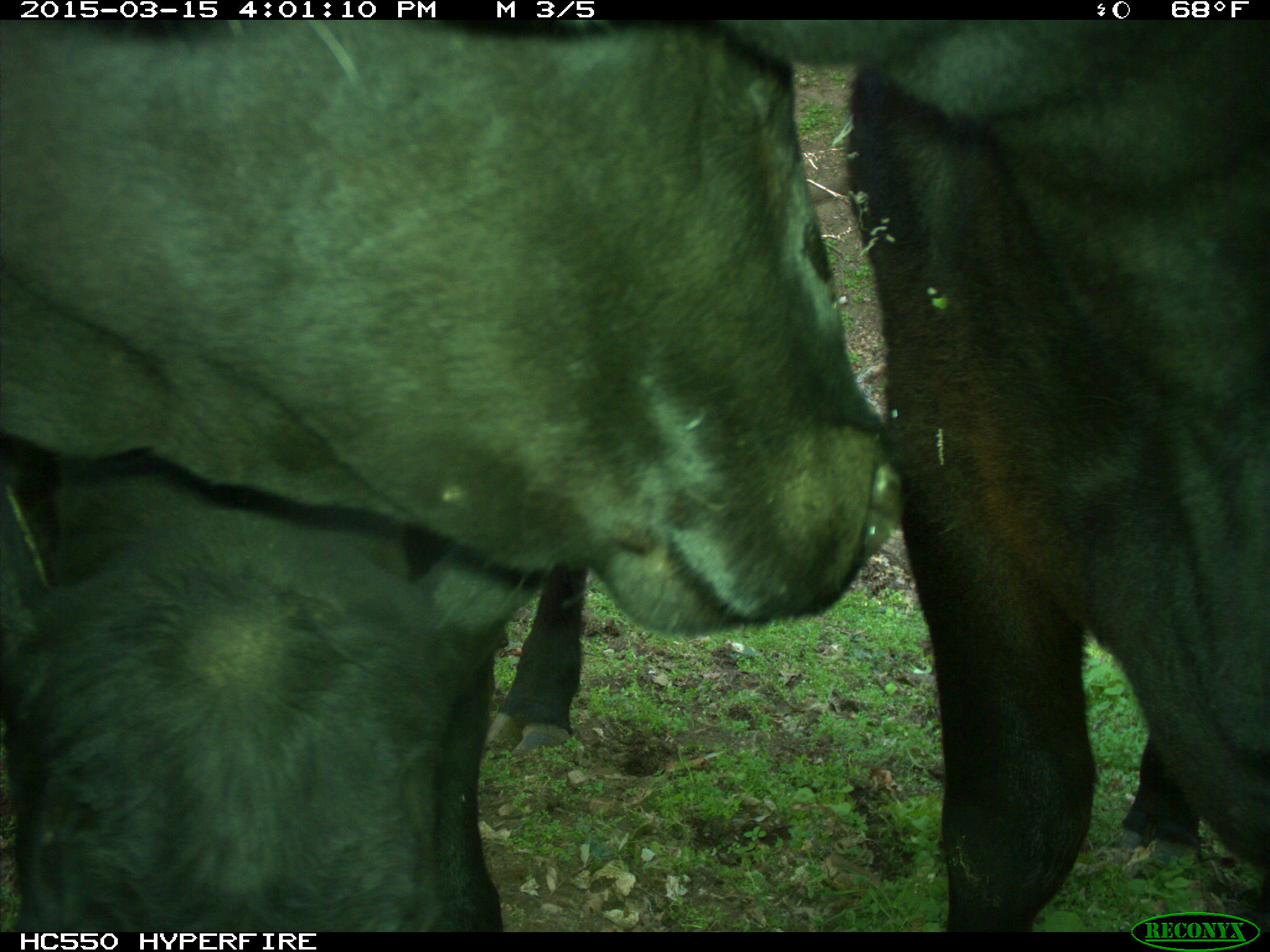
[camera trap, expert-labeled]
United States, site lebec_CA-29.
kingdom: Animalia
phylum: Chordata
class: Mammalia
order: Artiodactyla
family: Bovidae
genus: Bos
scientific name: Bos taurus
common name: domestic cow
Bos taurus (domestic cow).